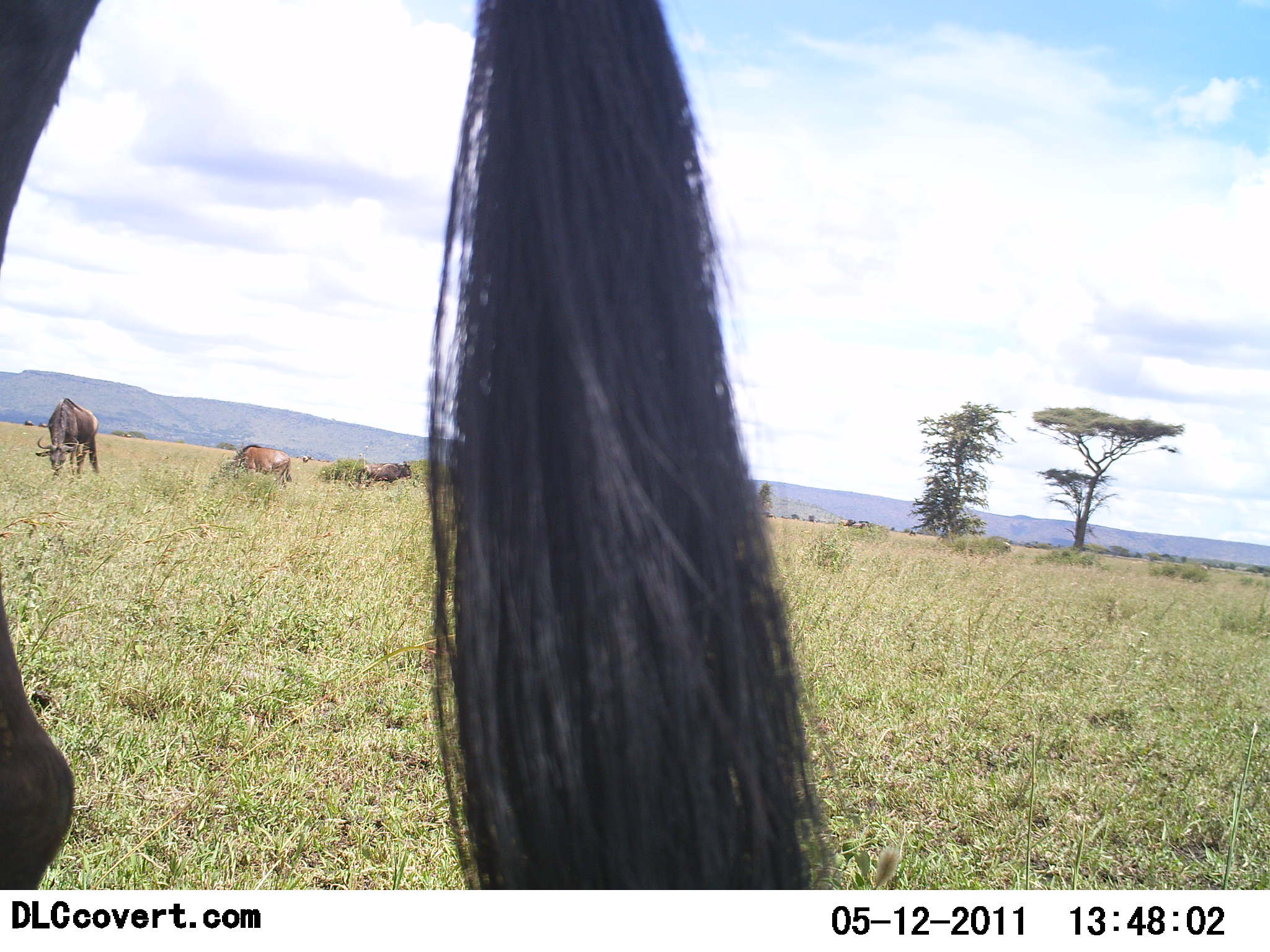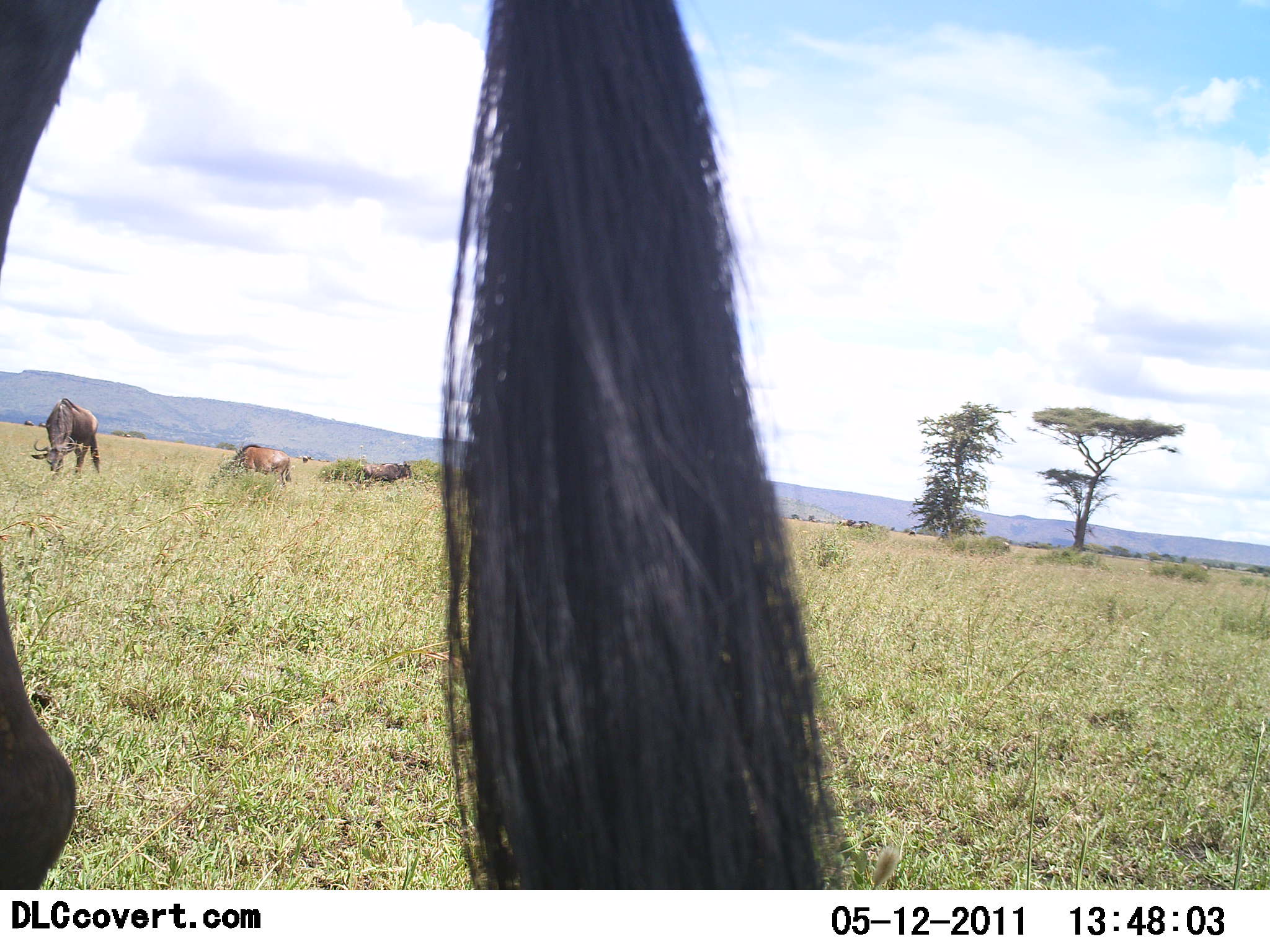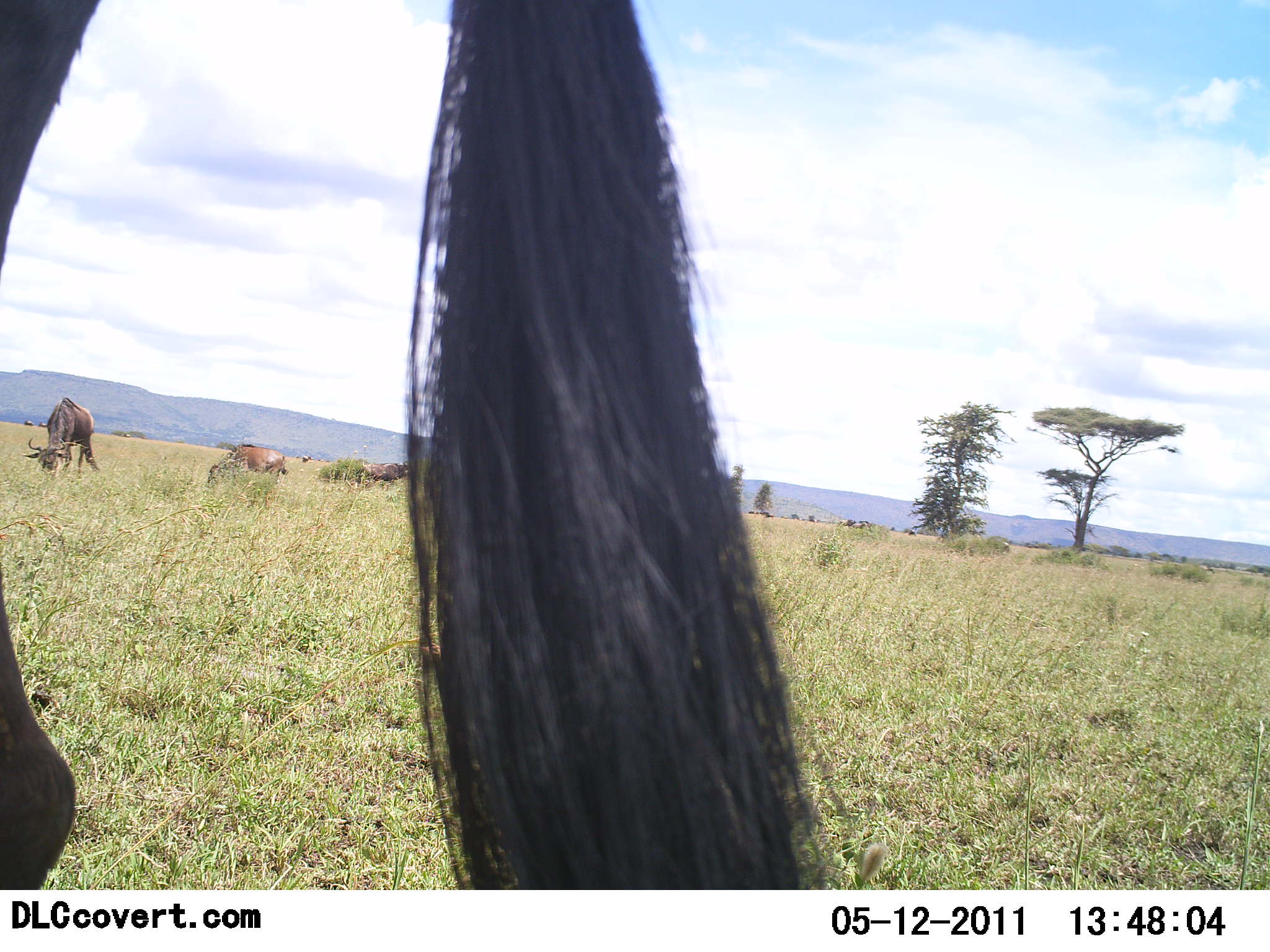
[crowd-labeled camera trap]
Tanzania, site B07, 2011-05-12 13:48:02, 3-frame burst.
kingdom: Animalia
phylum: Chordata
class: Mammalia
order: Artiodactyla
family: Bovidae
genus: Connochaetes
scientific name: Connochaetes taurinus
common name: blue wildebeest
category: wildebeest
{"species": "wildebeest (blue wildebeest) (Connochaetes taurinus)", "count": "4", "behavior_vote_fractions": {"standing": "60%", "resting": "0%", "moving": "10%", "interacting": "0%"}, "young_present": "0%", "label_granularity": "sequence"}